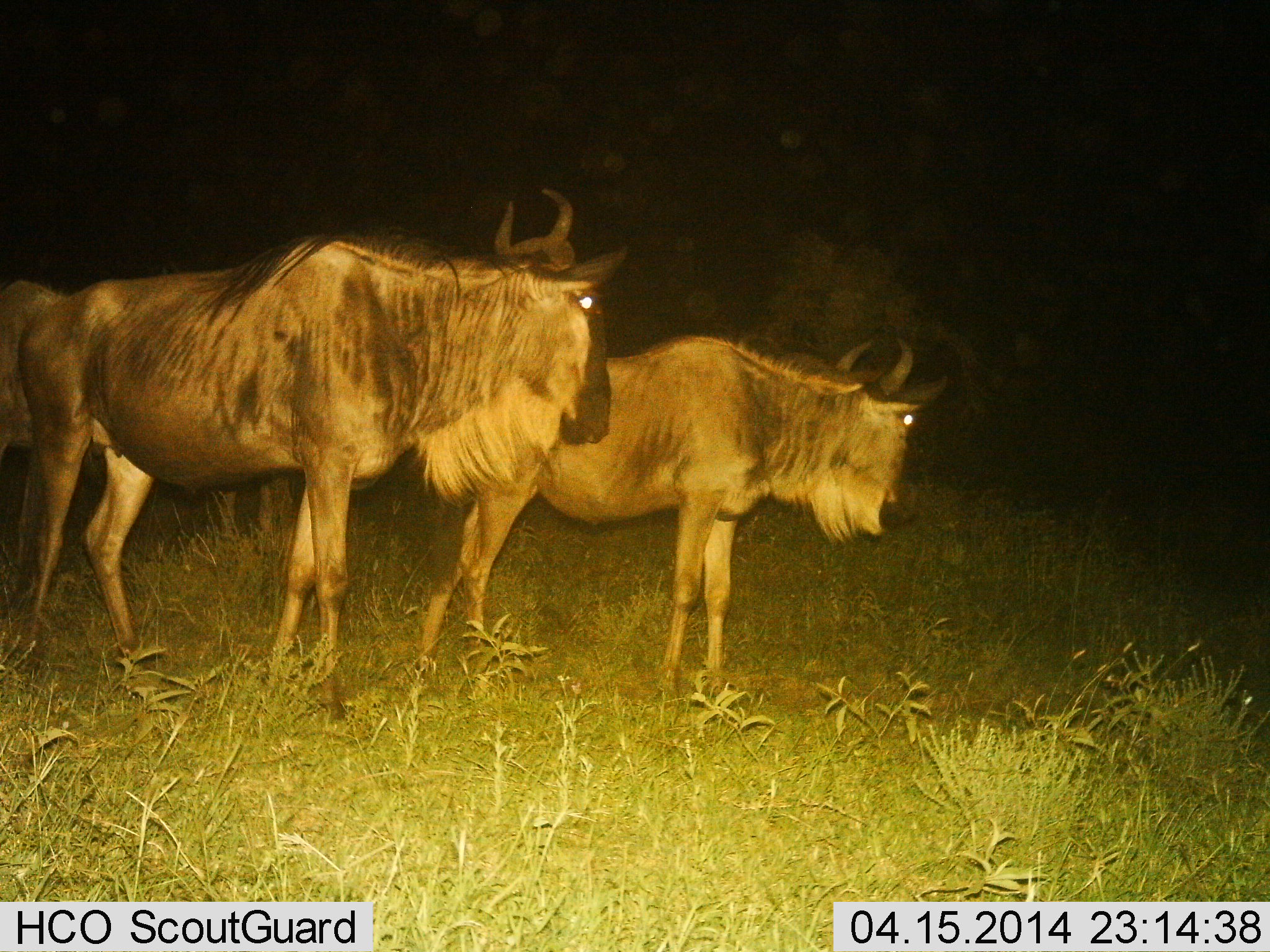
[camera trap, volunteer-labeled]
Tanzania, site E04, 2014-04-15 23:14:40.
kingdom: Animalia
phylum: Chordata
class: Mammalia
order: Artiodactyla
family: Bovidae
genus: Connochaetes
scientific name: Connochaetes taurinus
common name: blue wildebeest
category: wildebeest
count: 2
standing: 90%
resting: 0%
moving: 10%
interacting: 0%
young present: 0%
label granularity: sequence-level